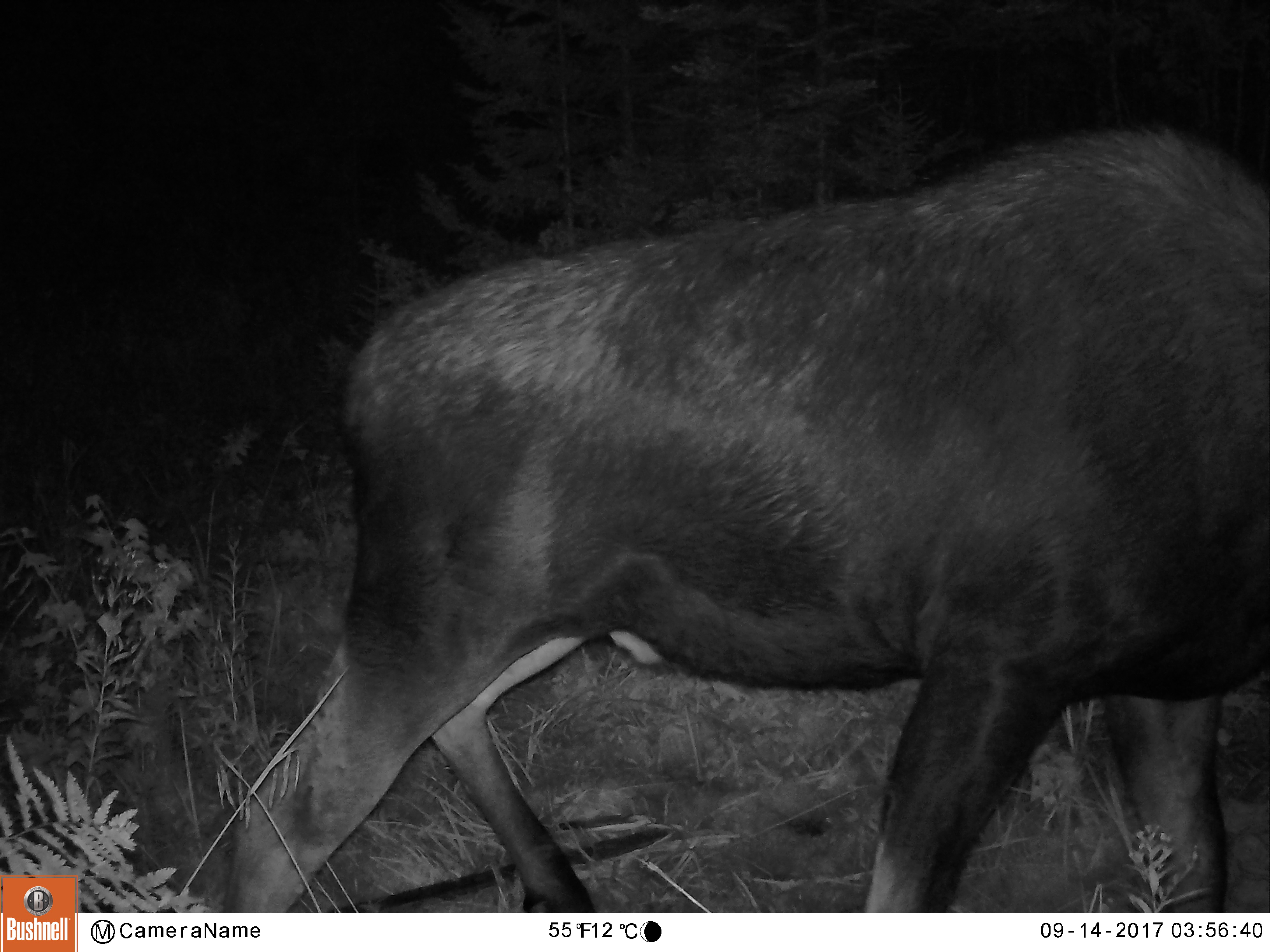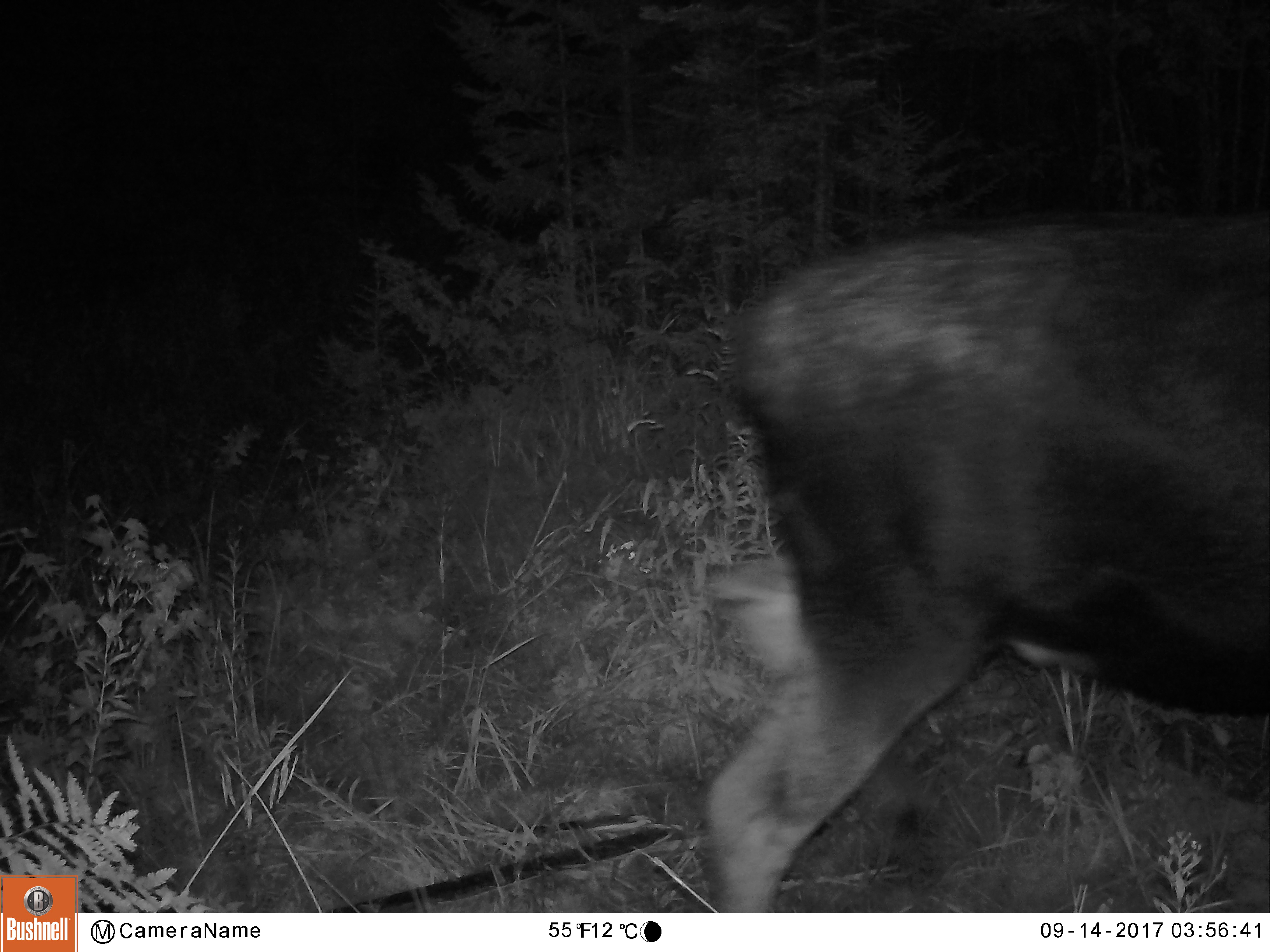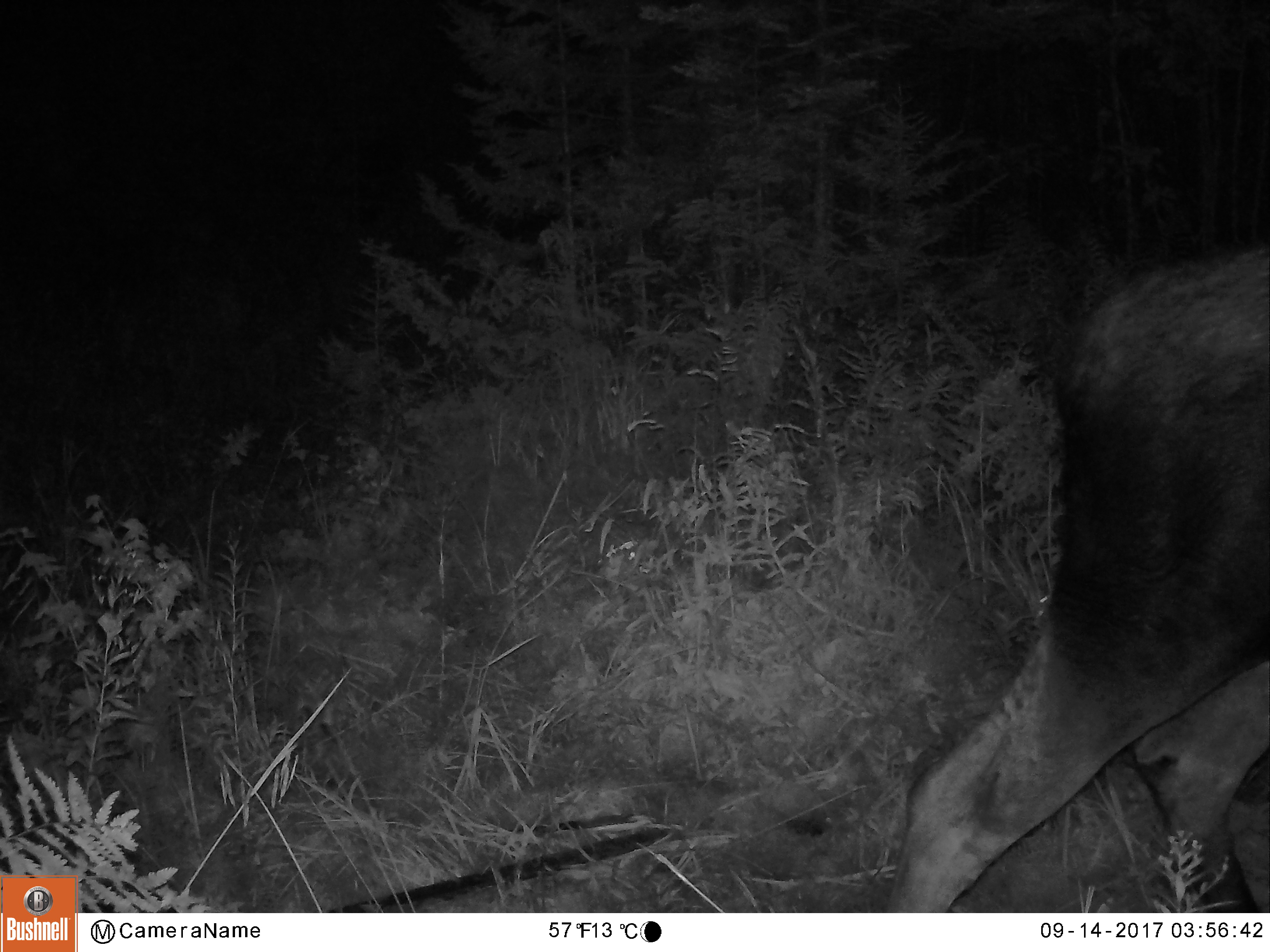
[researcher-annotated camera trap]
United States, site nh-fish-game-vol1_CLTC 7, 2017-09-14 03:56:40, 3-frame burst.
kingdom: Animalia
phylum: Chordata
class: Mammalia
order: Artiodactyla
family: Cervidae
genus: Alces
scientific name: Alces alces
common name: moose